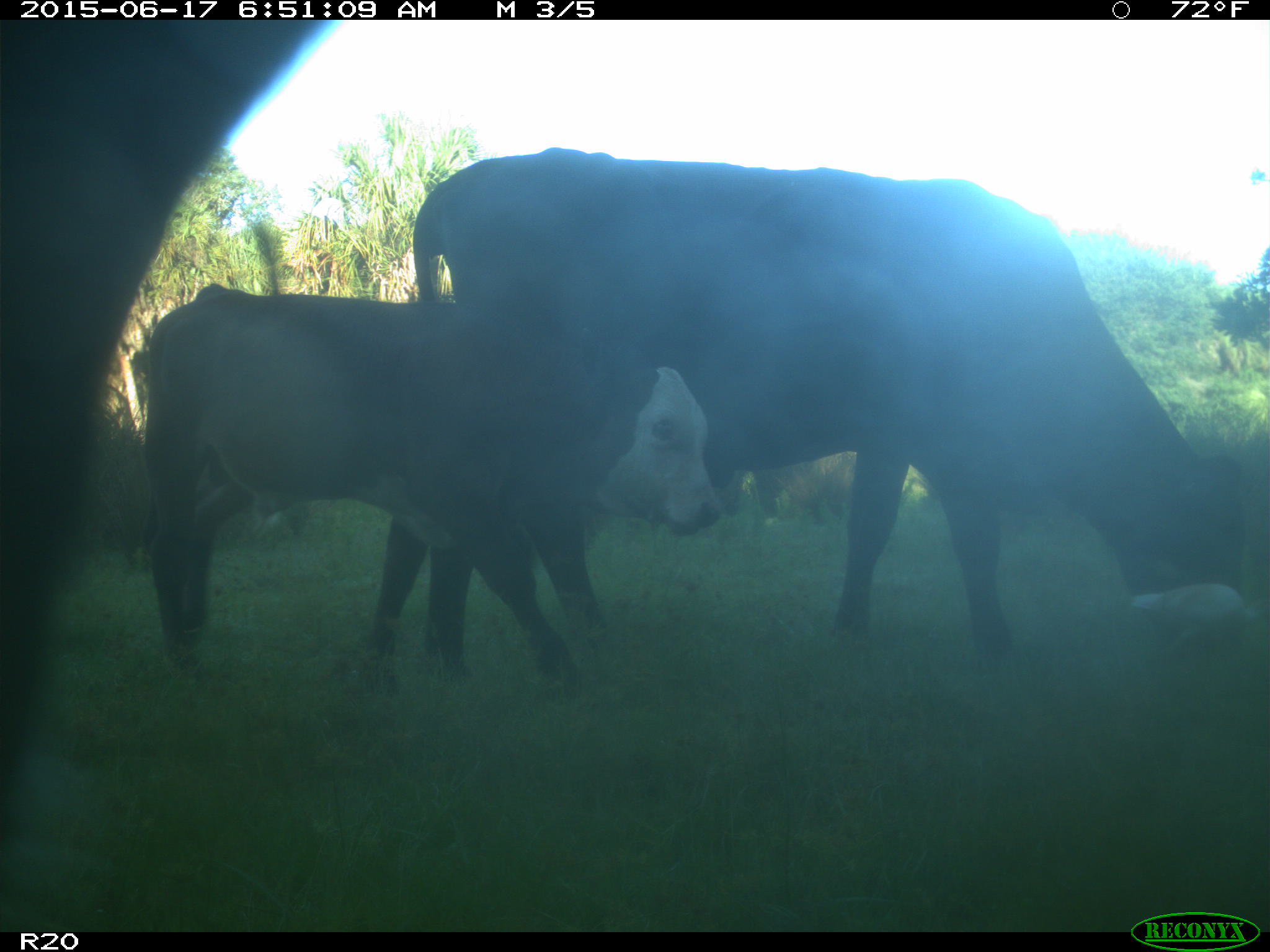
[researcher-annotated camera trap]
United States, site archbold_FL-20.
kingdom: Animalia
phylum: Chordata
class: Mammalia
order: Artiodactyla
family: Bovidae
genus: Bos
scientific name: Bos taurus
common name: domestic cow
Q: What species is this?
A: Bos taurus (domestic cow).